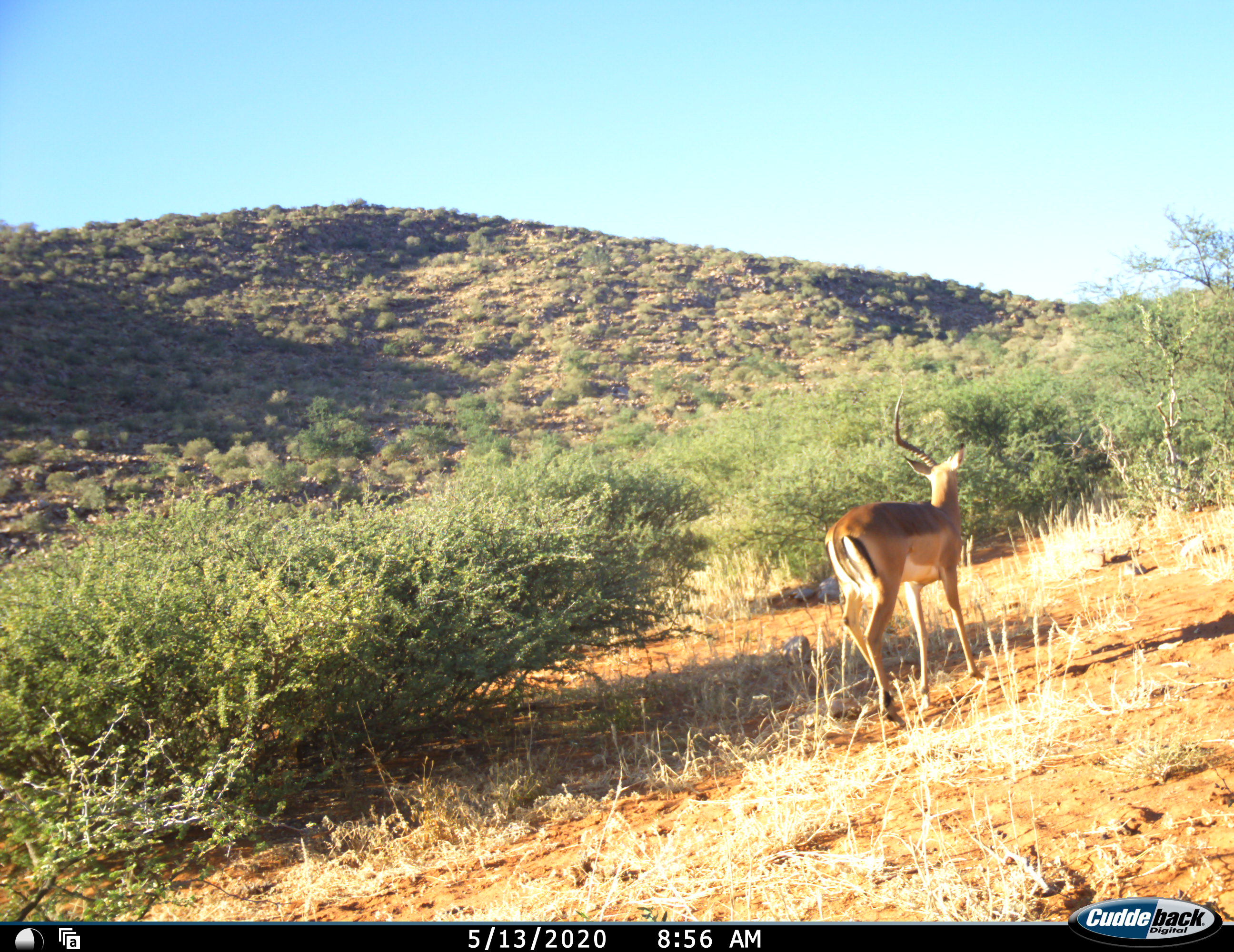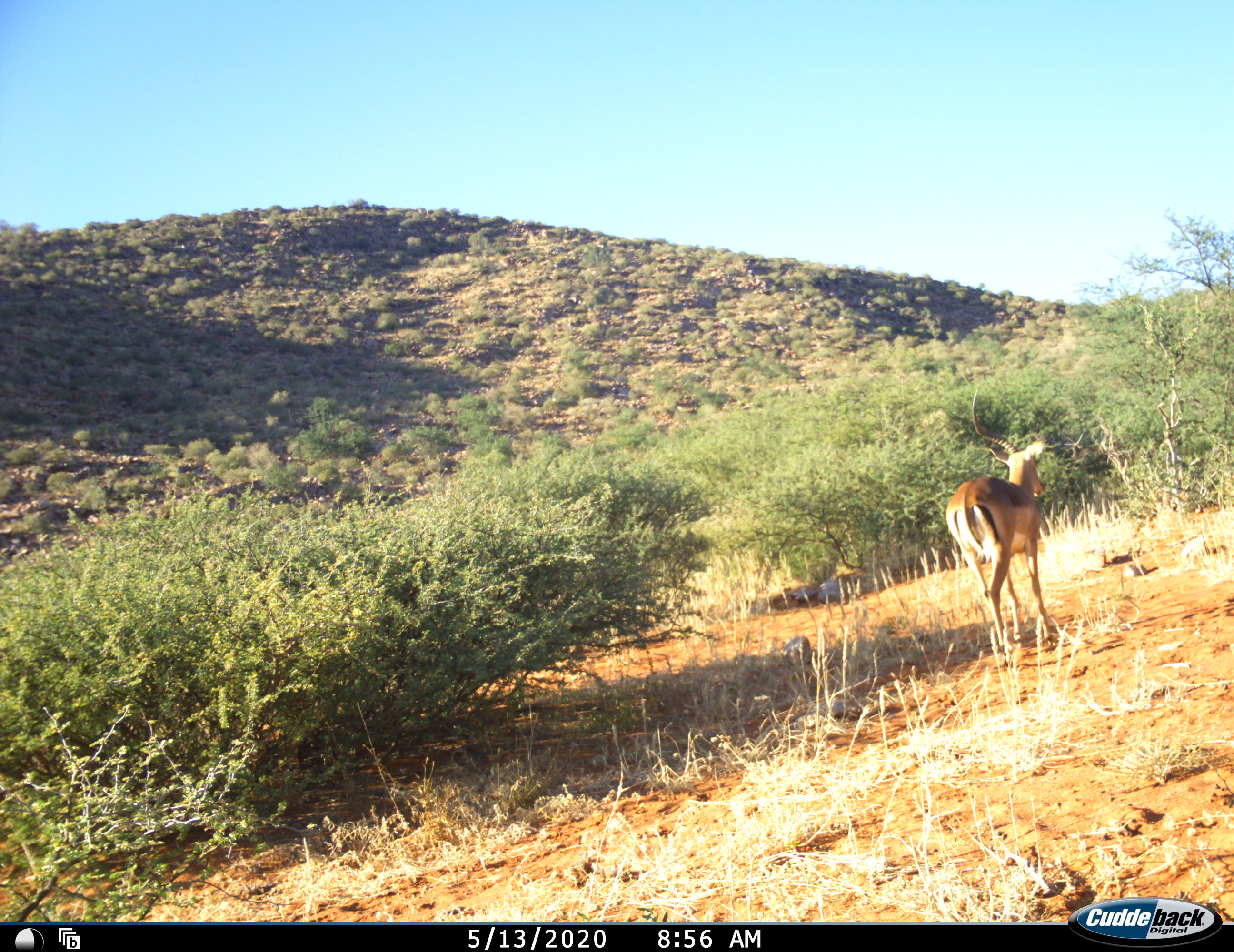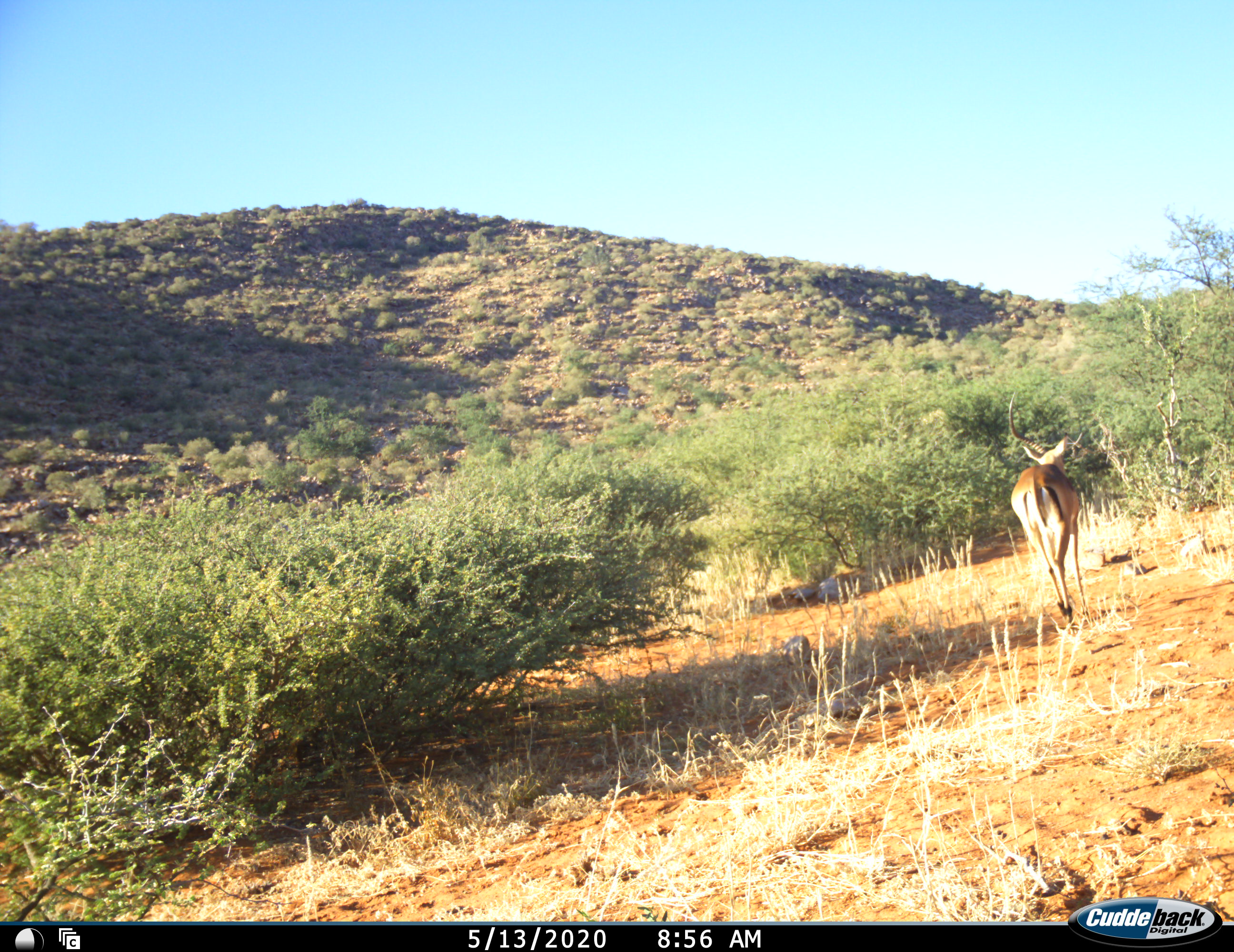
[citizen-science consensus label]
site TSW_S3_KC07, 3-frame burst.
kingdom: Animalia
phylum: Chordata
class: Mammalia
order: Artiodactyla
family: Bovidae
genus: Aepyceros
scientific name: Aepyceros melampus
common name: impala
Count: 1.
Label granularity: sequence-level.